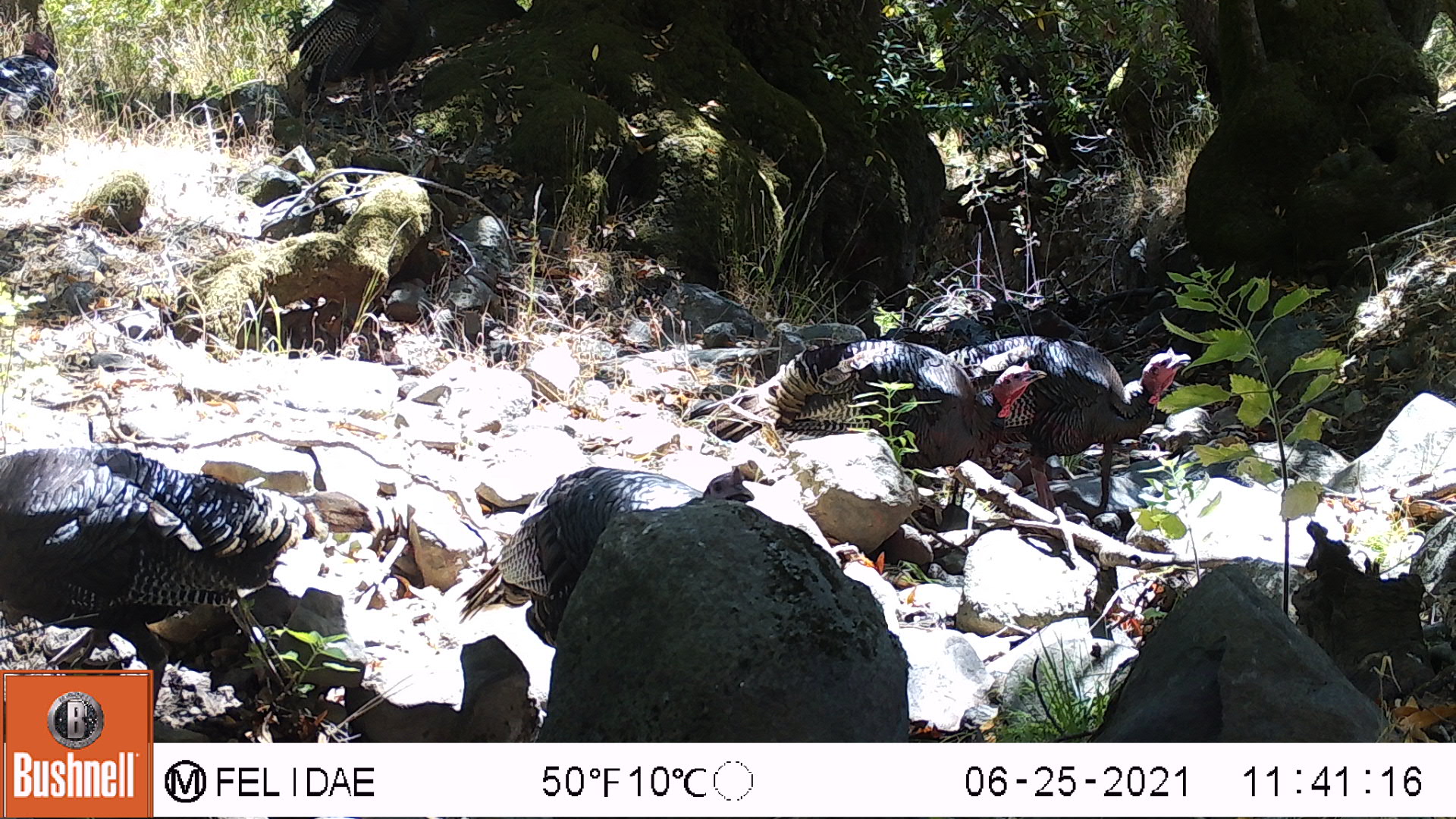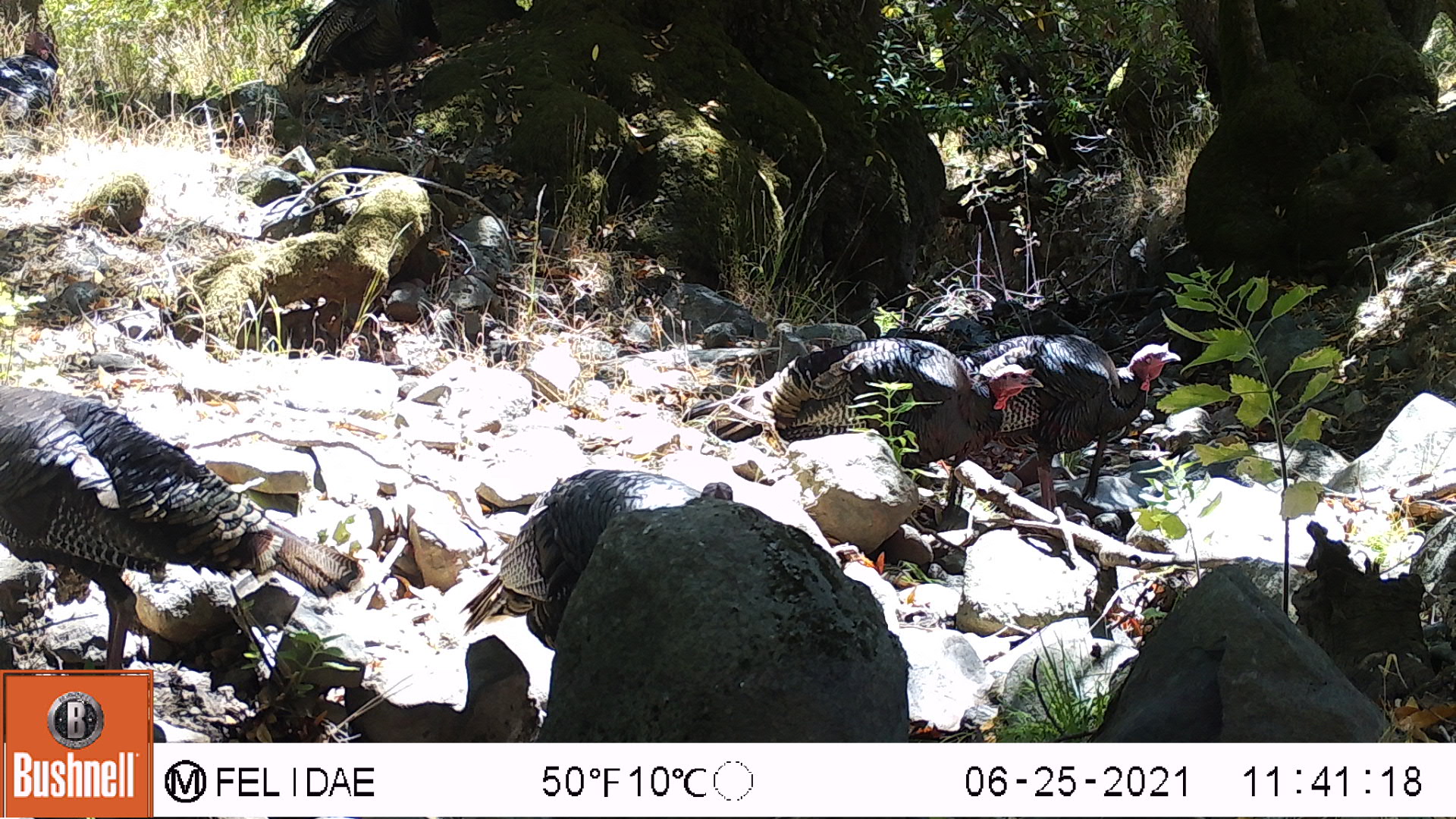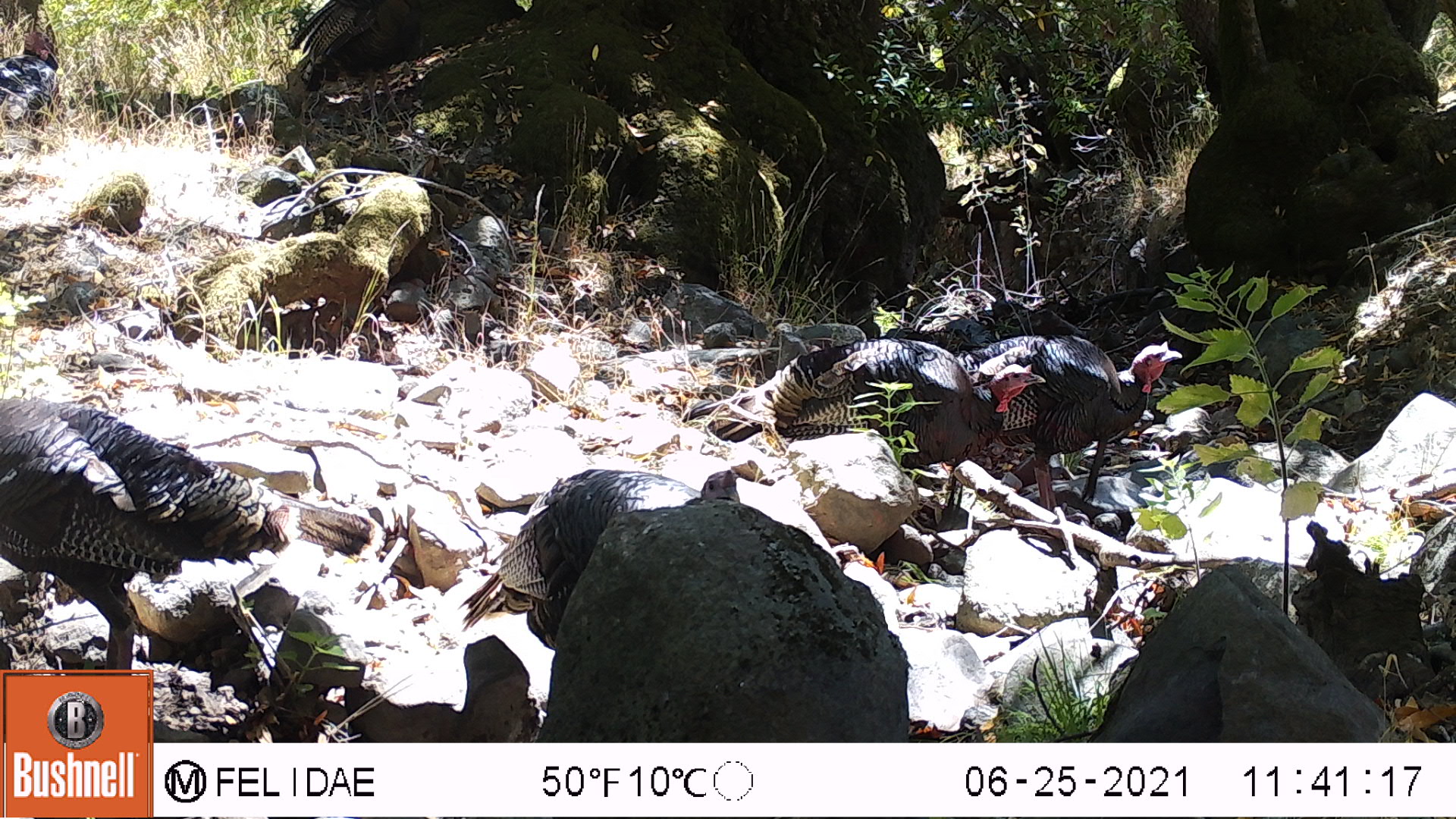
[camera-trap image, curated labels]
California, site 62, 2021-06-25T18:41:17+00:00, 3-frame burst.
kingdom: Animalia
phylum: Chordata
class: Aves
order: Galliformes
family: Phasianidae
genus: Meleagris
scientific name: Meleagris gallopavo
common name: turkey